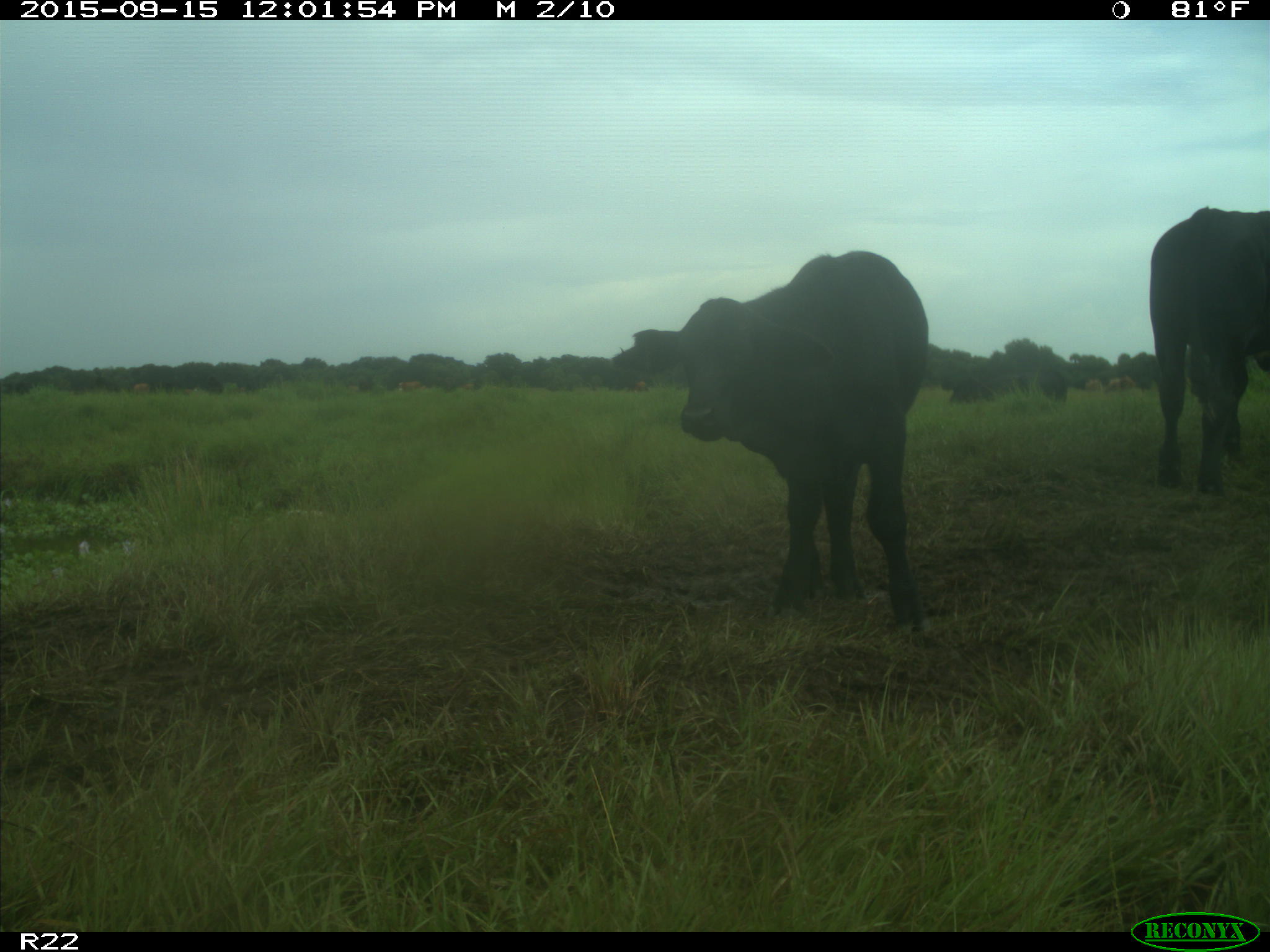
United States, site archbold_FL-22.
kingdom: Animalia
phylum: Chordata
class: Mammalia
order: Artiodactyla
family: Bovidae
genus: Bos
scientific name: Bos taurus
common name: domestic cow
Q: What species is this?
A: Bos taurus (domestic cow).